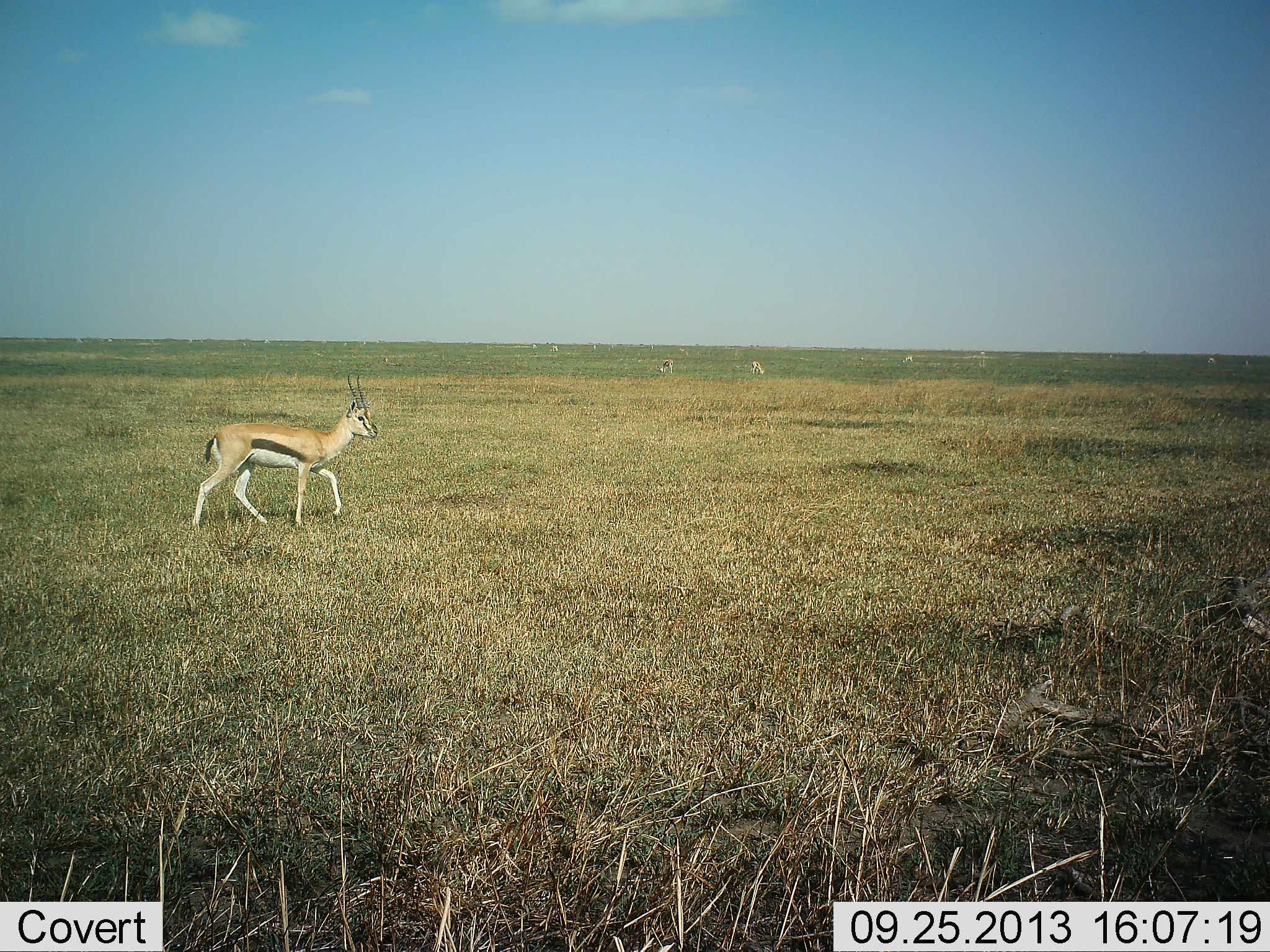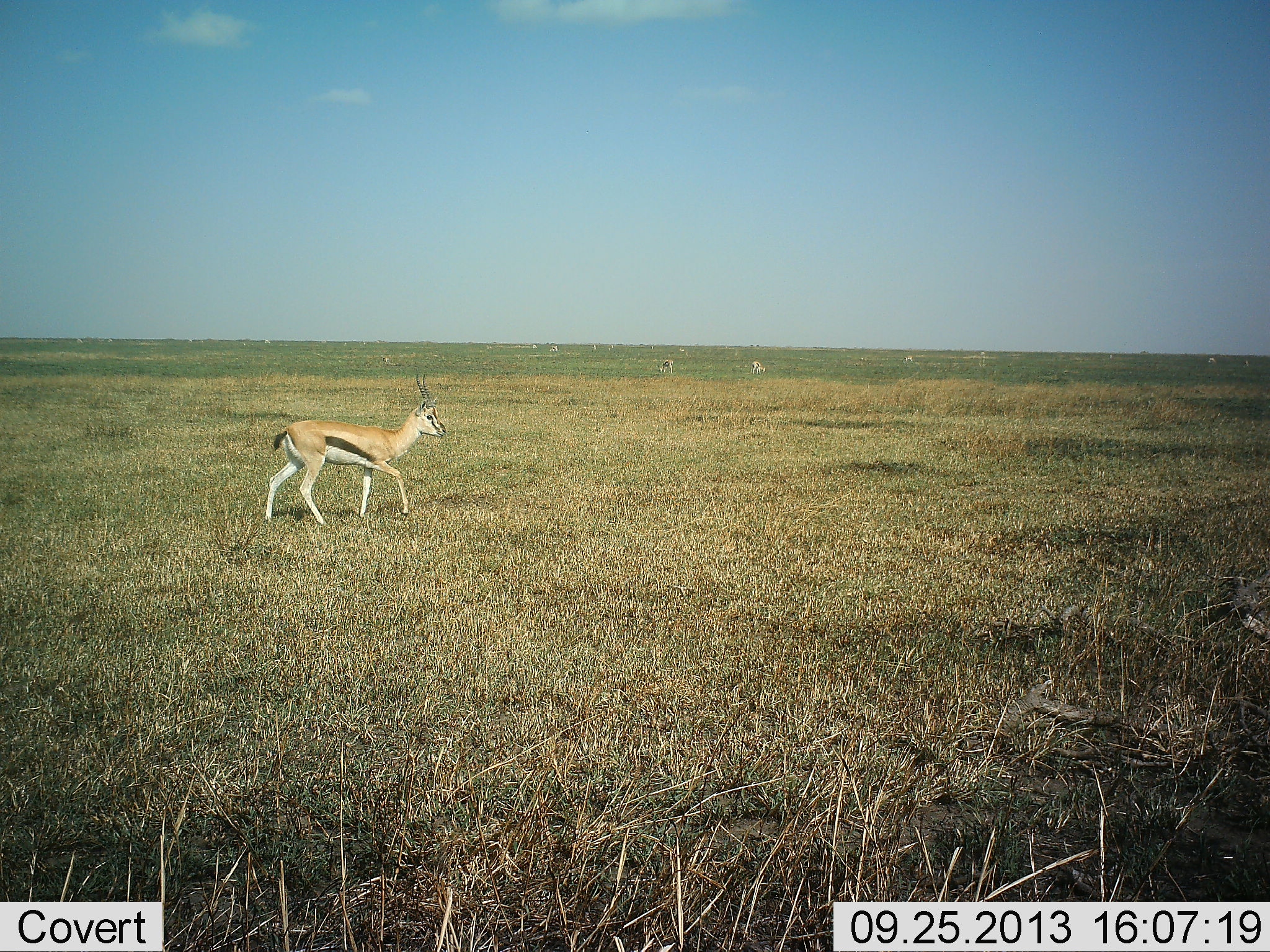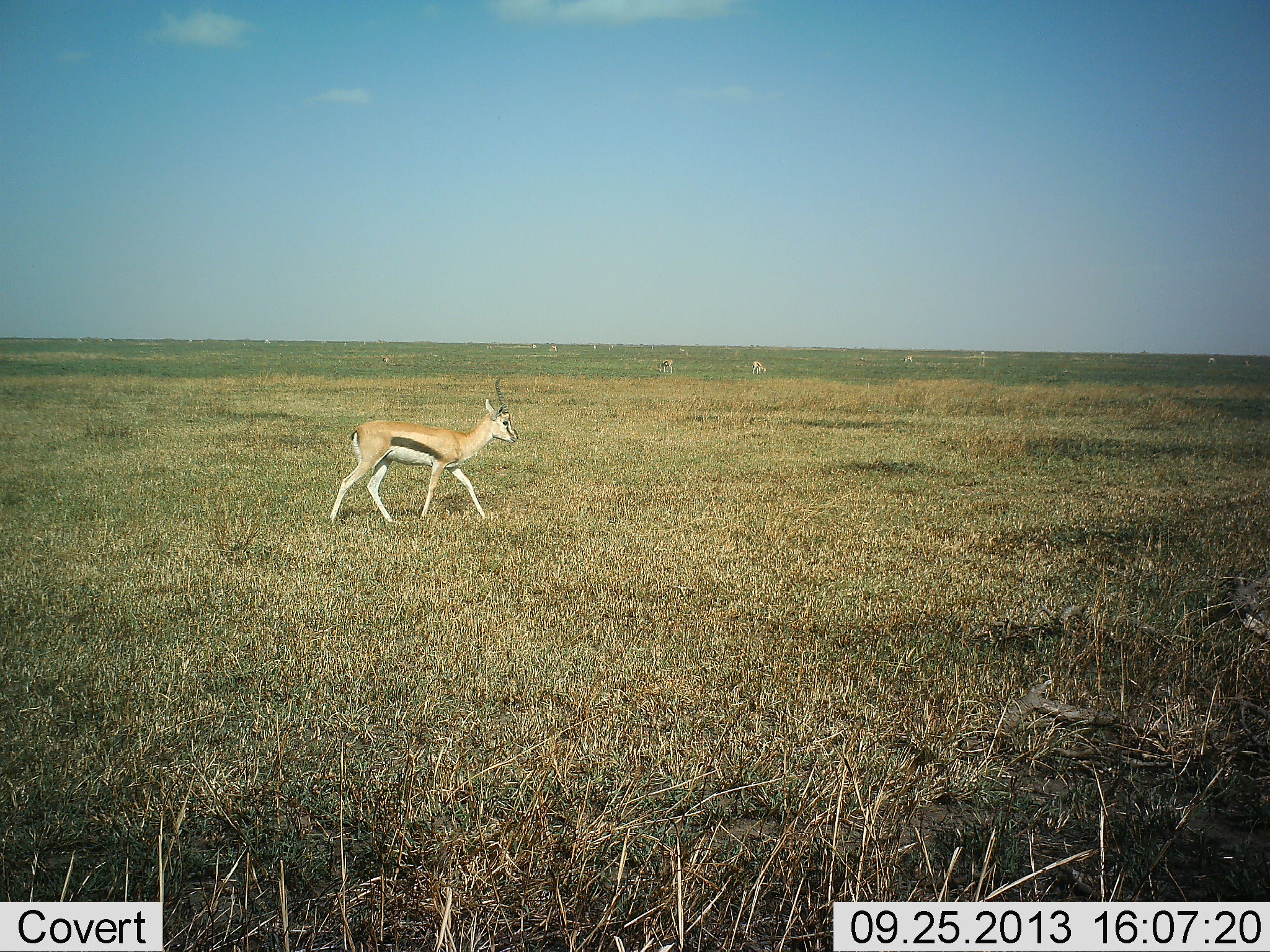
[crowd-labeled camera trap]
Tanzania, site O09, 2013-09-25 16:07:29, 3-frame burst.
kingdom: Animalia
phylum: Chordata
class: Mammalia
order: Artiodactyla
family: Bovidae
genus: Eudorcas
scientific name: Eudorcas thomsonii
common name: thomson's gazelle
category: gazellethomsons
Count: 1.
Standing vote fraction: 15%.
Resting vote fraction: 0%.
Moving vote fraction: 92%.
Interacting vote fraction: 0%.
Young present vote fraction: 0%.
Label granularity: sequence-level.